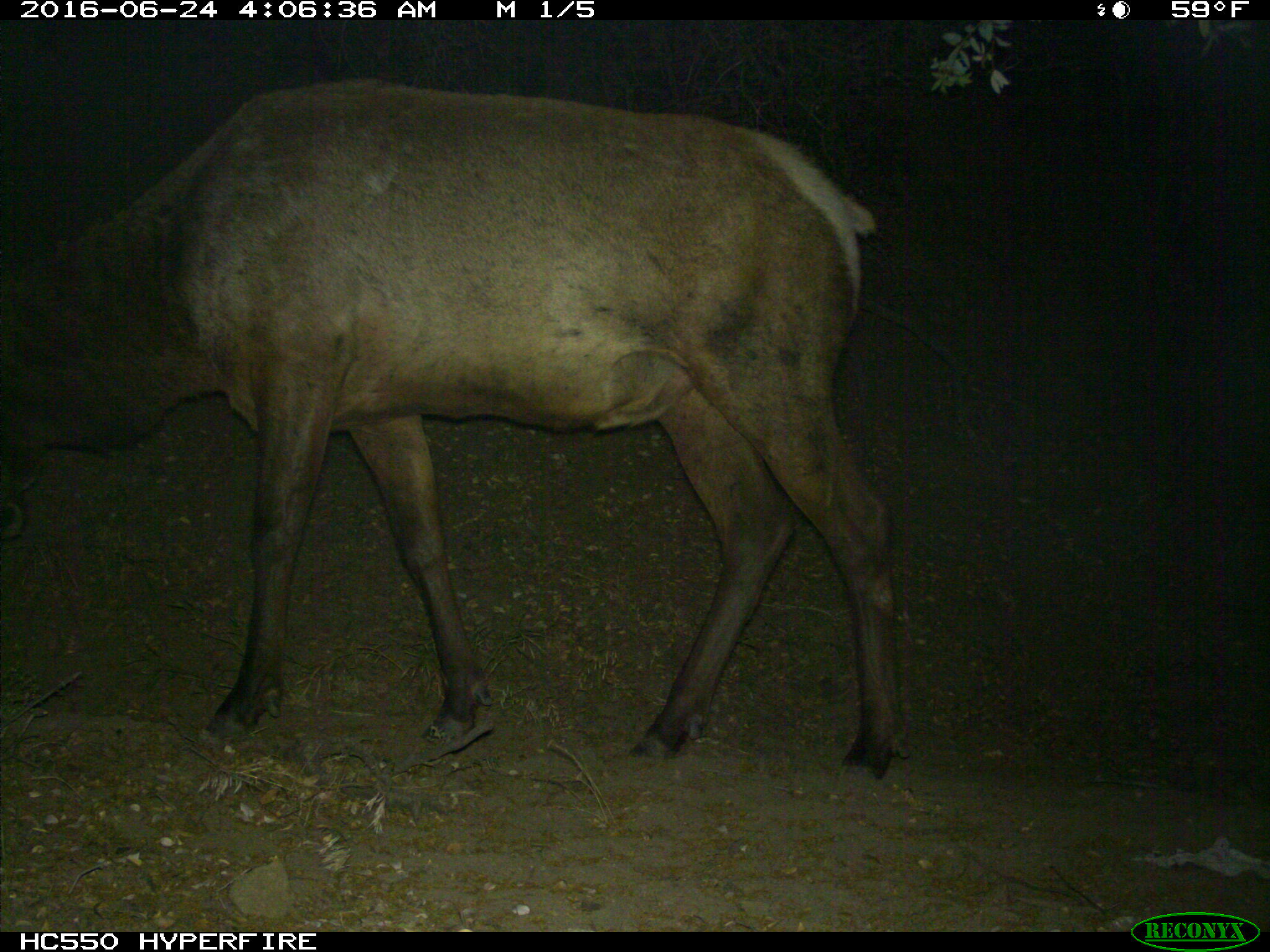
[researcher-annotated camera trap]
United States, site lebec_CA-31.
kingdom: Animalia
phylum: Chordata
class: Mammalia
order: Artiodactyla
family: Cervidae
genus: Cervus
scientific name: Cervus canadensis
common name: elk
Cervus canadensis (elk).